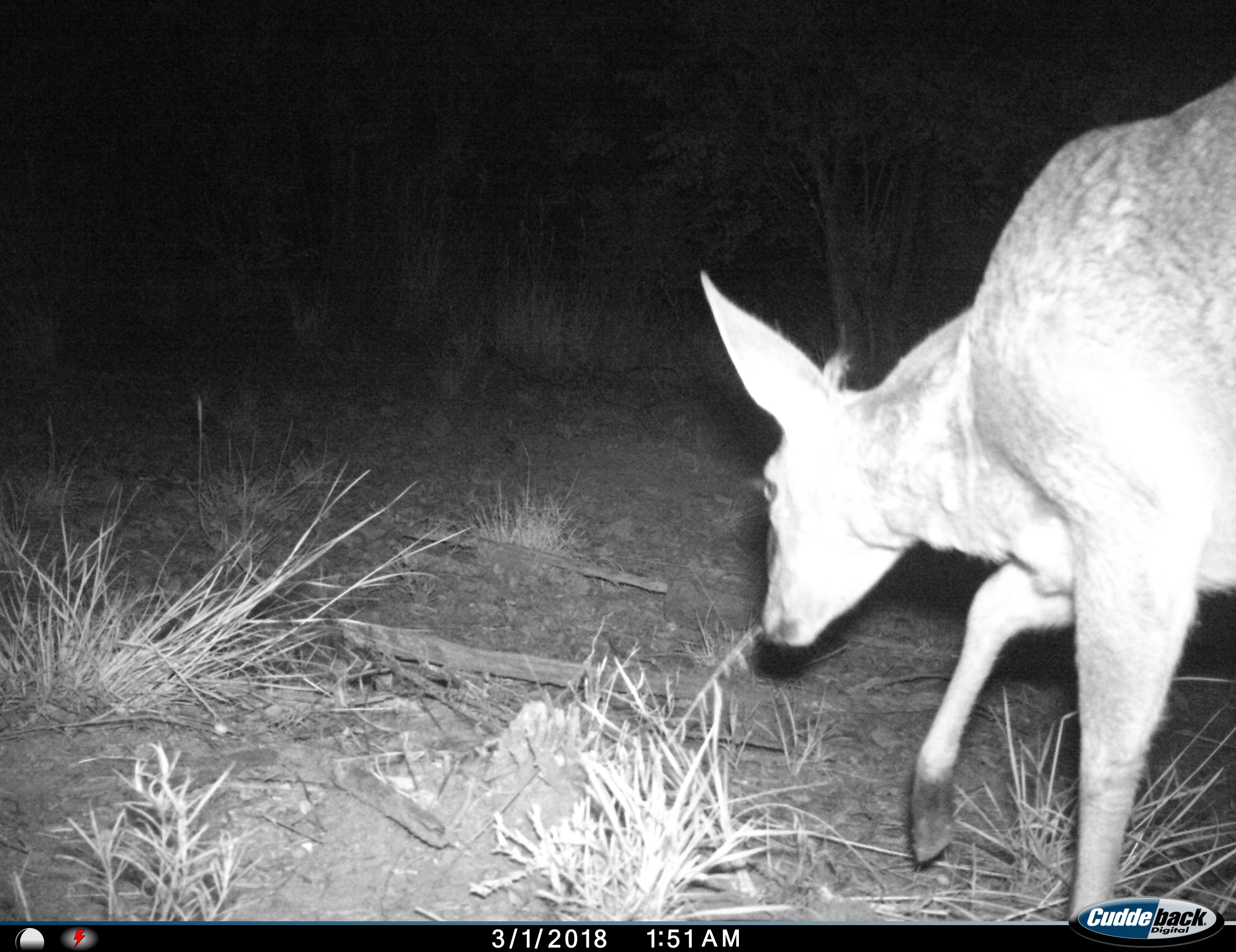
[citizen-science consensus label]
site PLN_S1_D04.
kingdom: Animalia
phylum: Chordata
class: Mammalia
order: Artiodactyla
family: Bovidae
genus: Redunca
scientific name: Redunca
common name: reedbuck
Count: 1.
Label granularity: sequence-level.